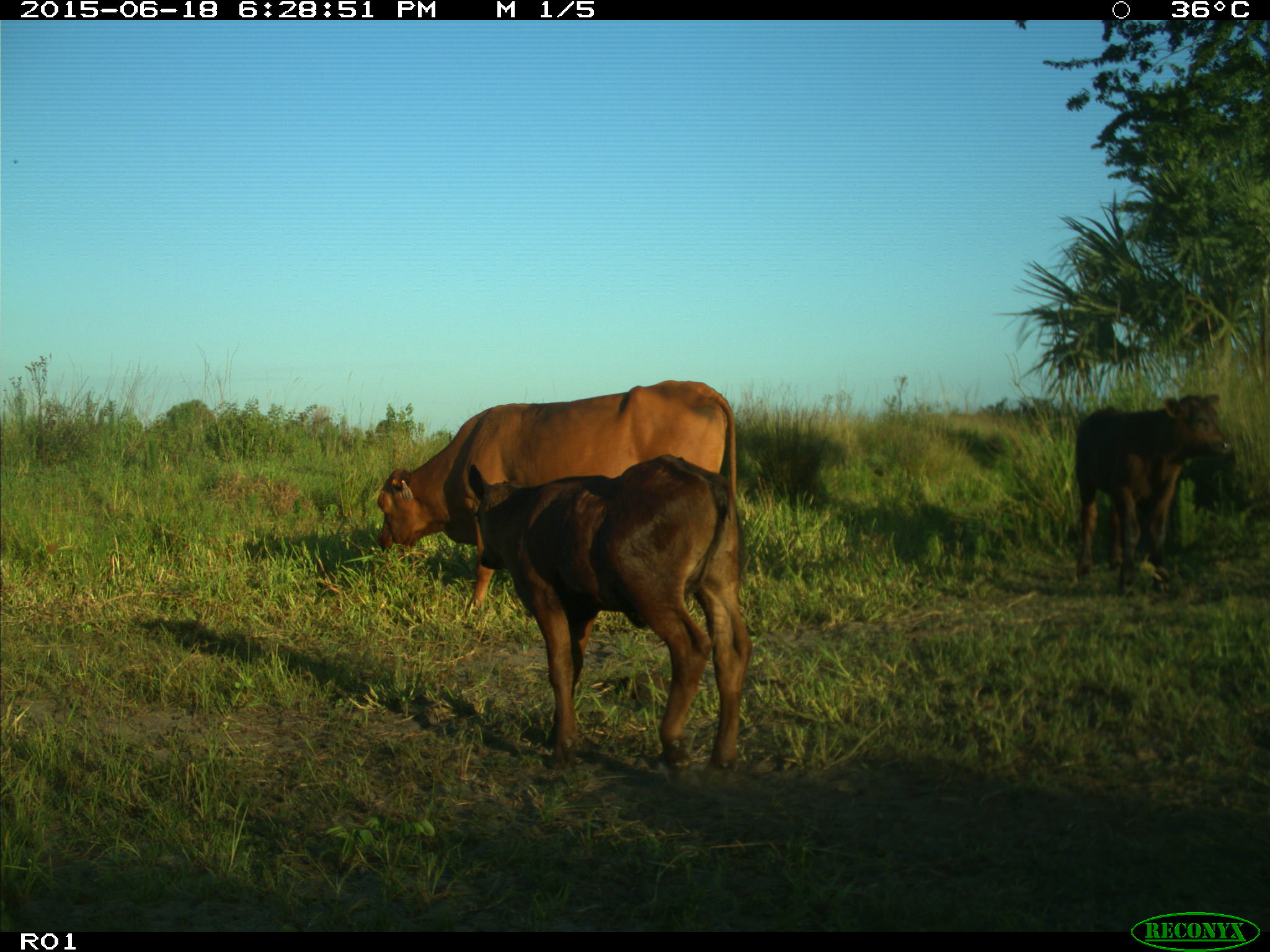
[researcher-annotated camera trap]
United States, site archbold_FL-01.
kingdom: Animalia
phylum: Chordata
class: Mammalia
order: Artiodactyla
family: Bovidae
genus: Bos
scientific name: Bos taurus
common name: domestic cow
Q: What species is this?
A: Bos taurus (domestic cow).